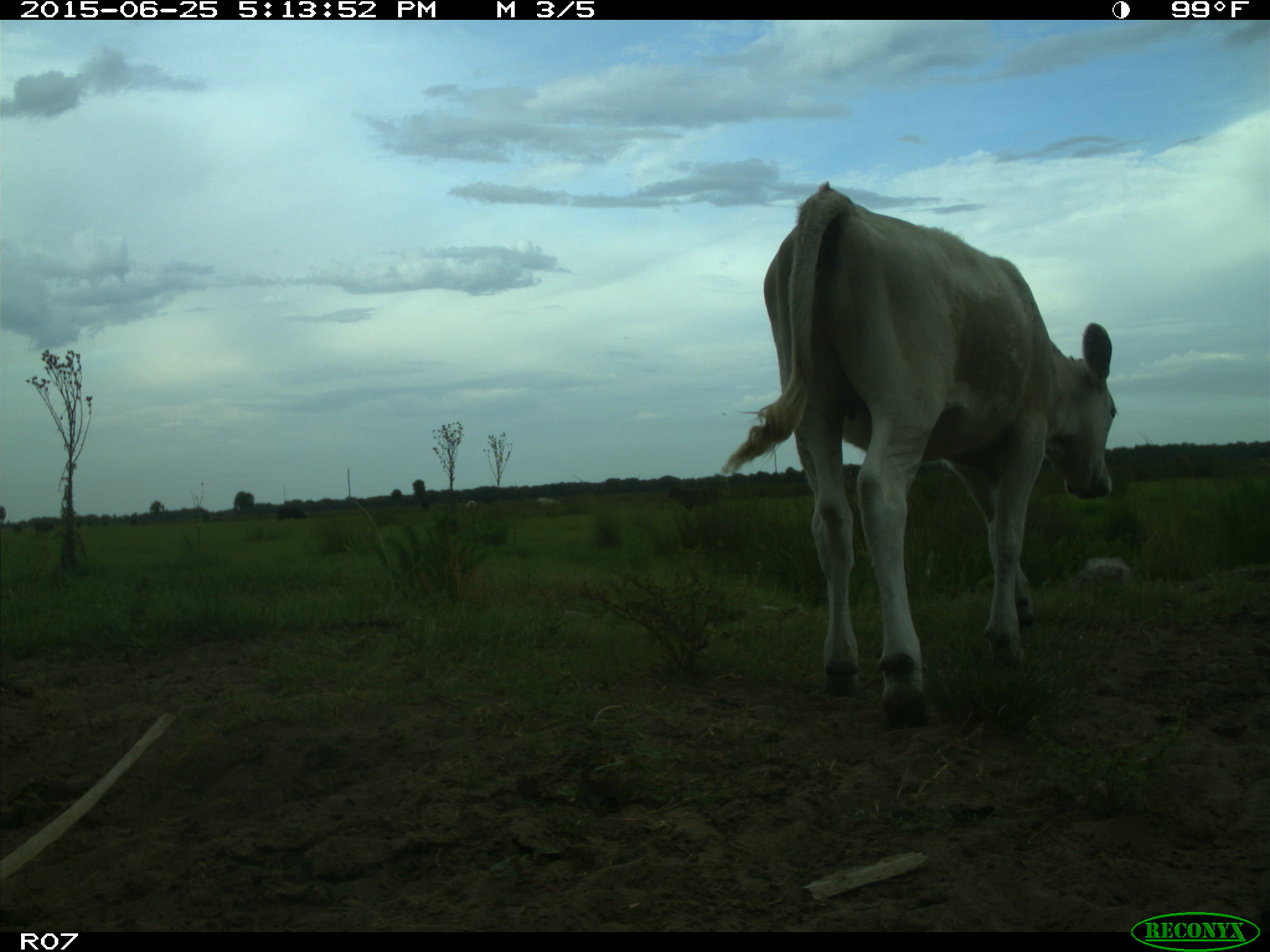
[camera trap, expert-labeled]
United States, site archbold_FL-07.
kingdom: Animalia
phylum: Chordata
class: Mammalia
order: Artiodactyla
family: Bovidae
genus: Bos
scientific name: Bos taurus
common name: domestic cow